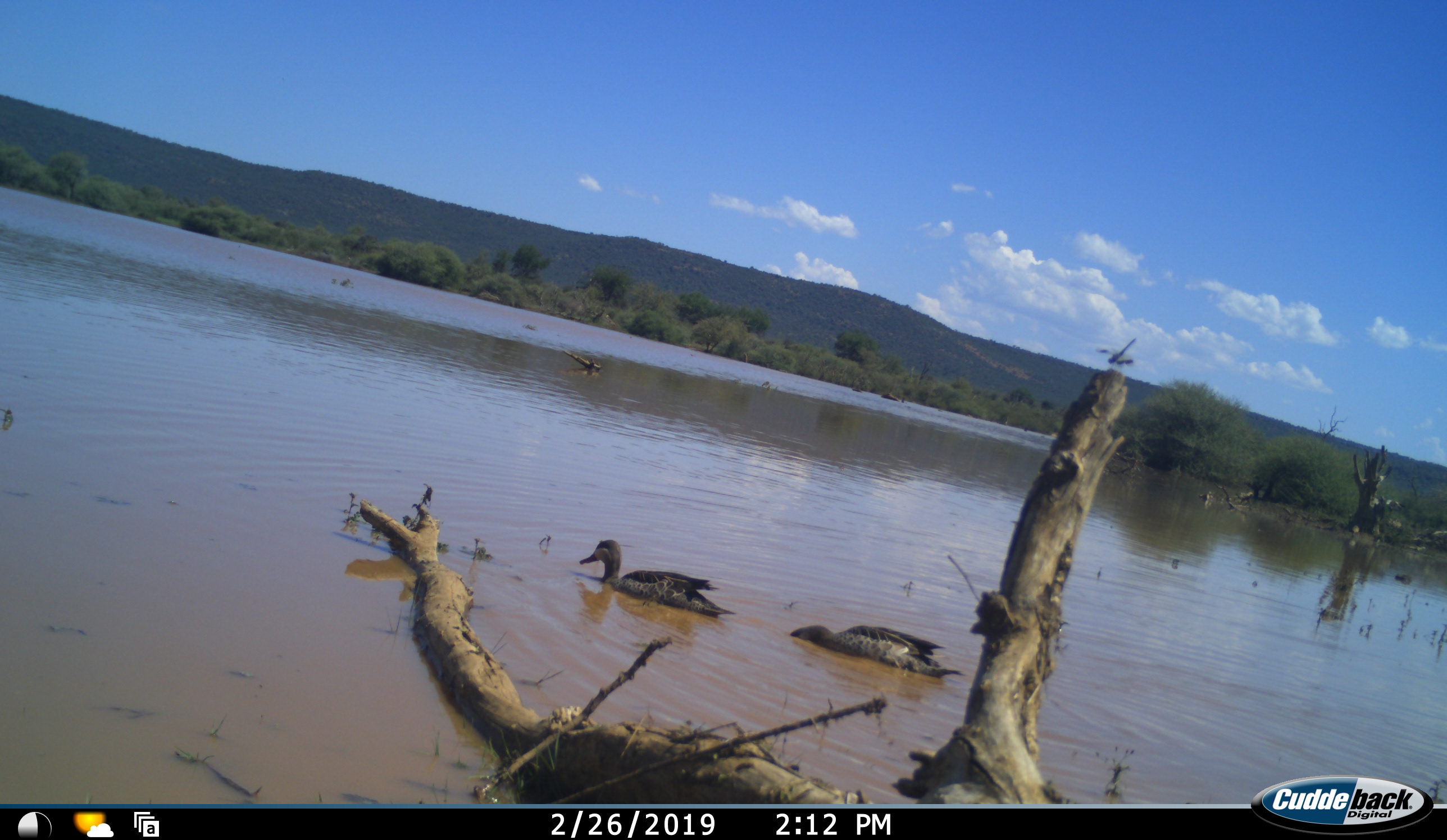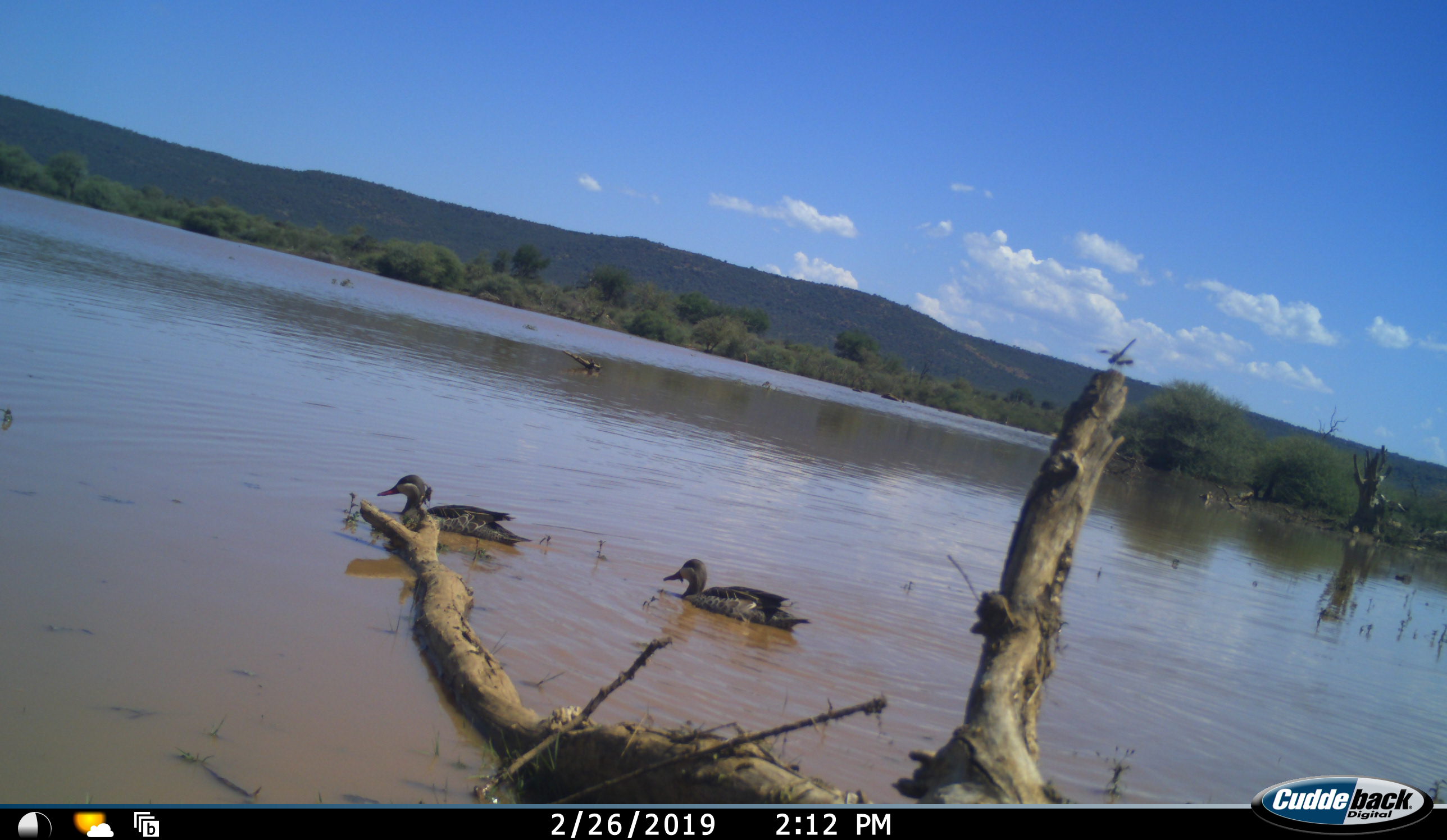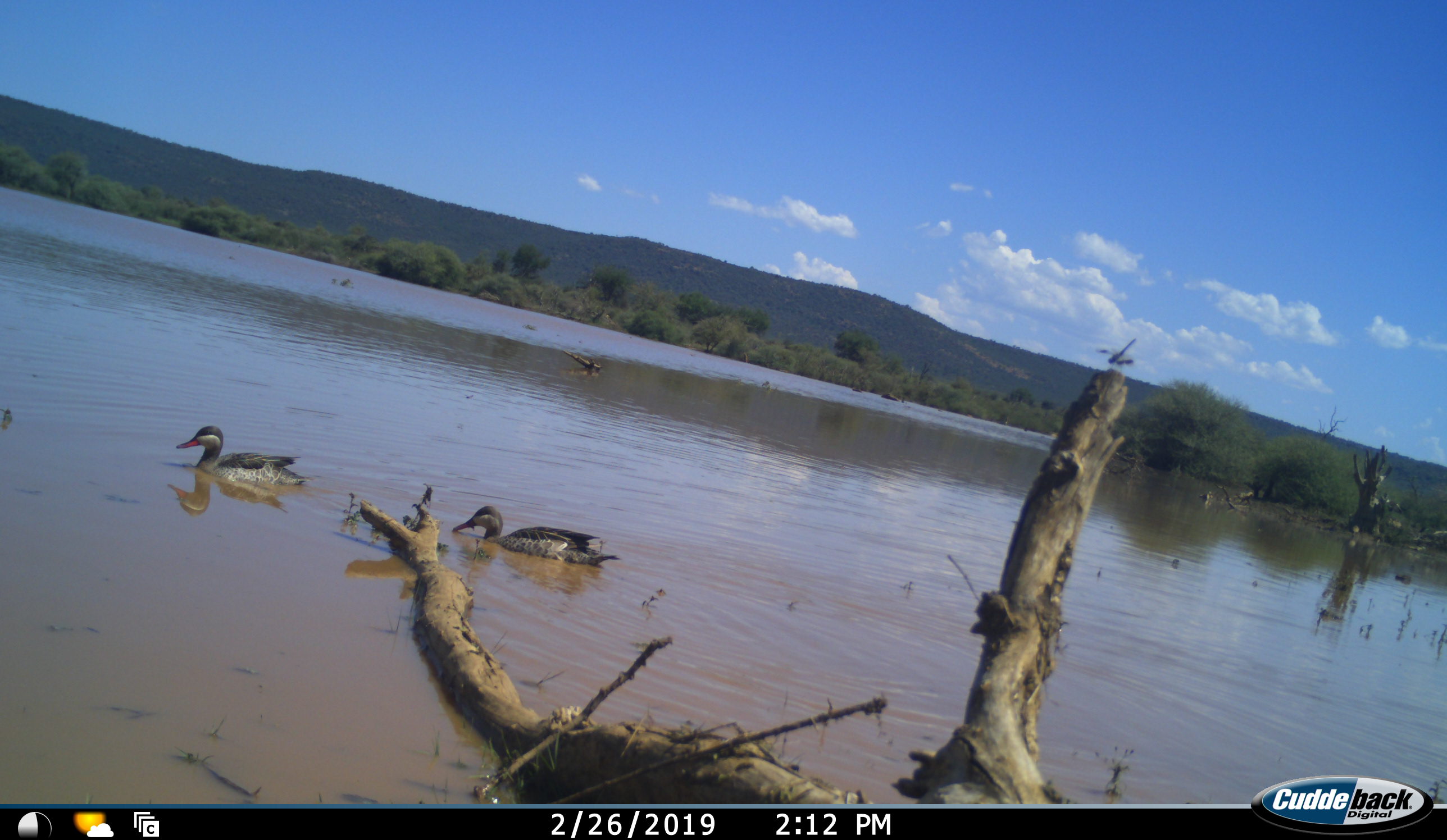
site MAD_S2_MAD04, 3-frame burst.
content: unidentified animal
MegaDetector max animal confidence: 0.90